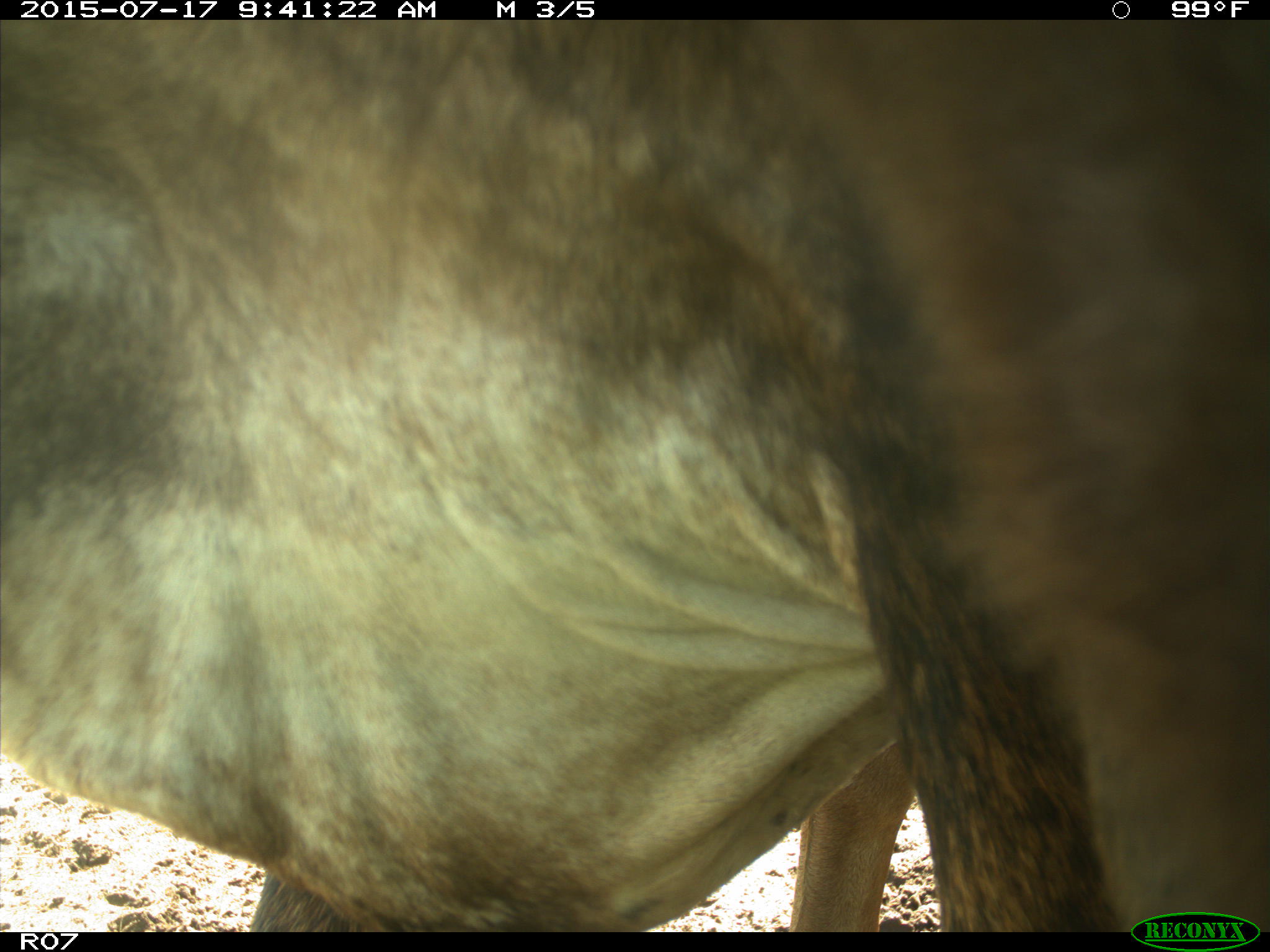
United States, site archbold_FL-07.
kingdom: Animalia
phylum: Chordata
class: Mammalia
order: Artiodactyla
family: Bovidae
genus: Bos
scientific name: Bos taurus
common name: domestic cow